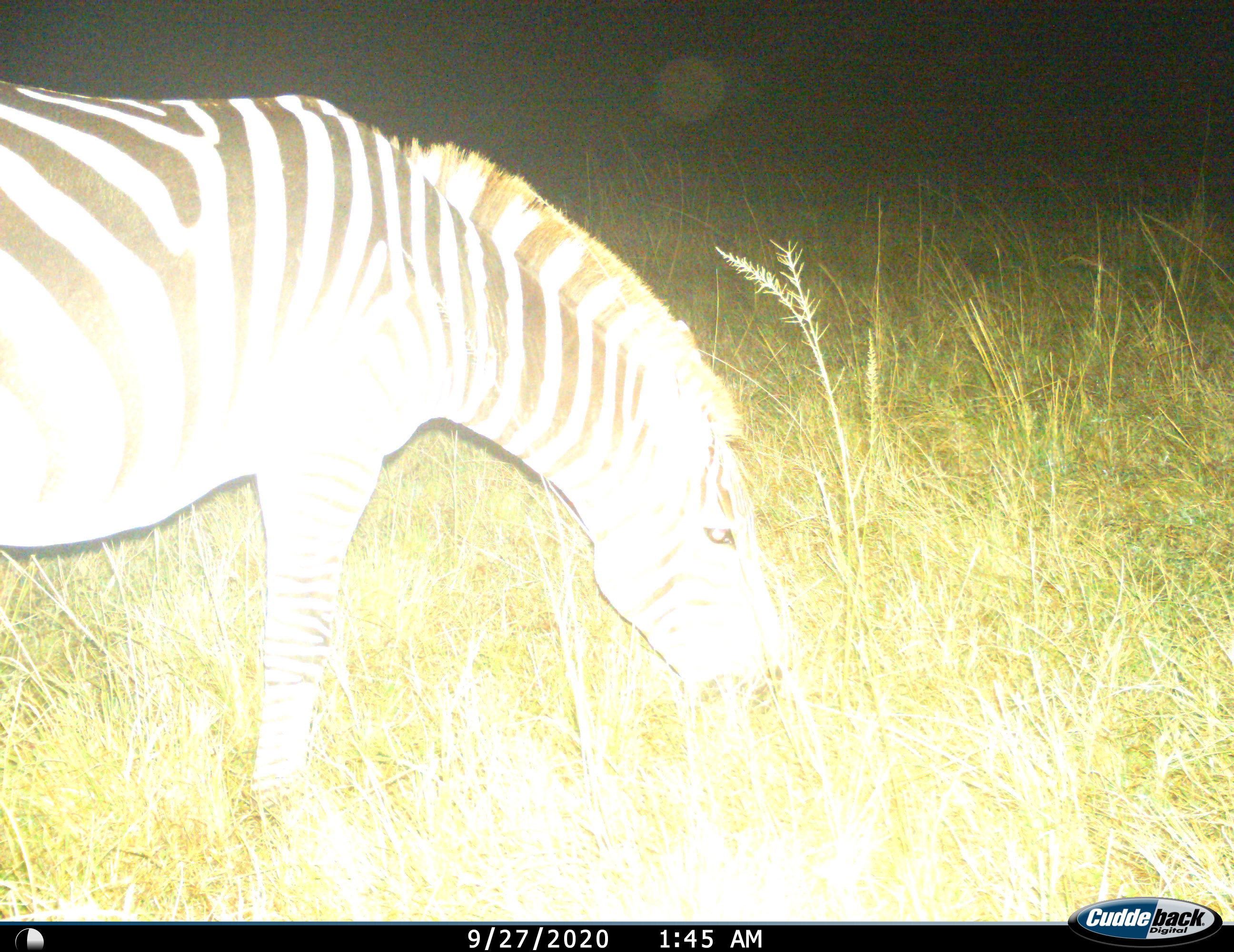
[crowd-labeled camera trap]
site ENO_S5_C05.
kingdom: Animalia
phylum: Chordata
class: Mammalia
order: Perissodactyla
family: Equidae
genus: Equus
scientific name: Equus quagga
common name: plains zebra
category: zebraplains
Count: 1.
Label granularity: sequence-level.